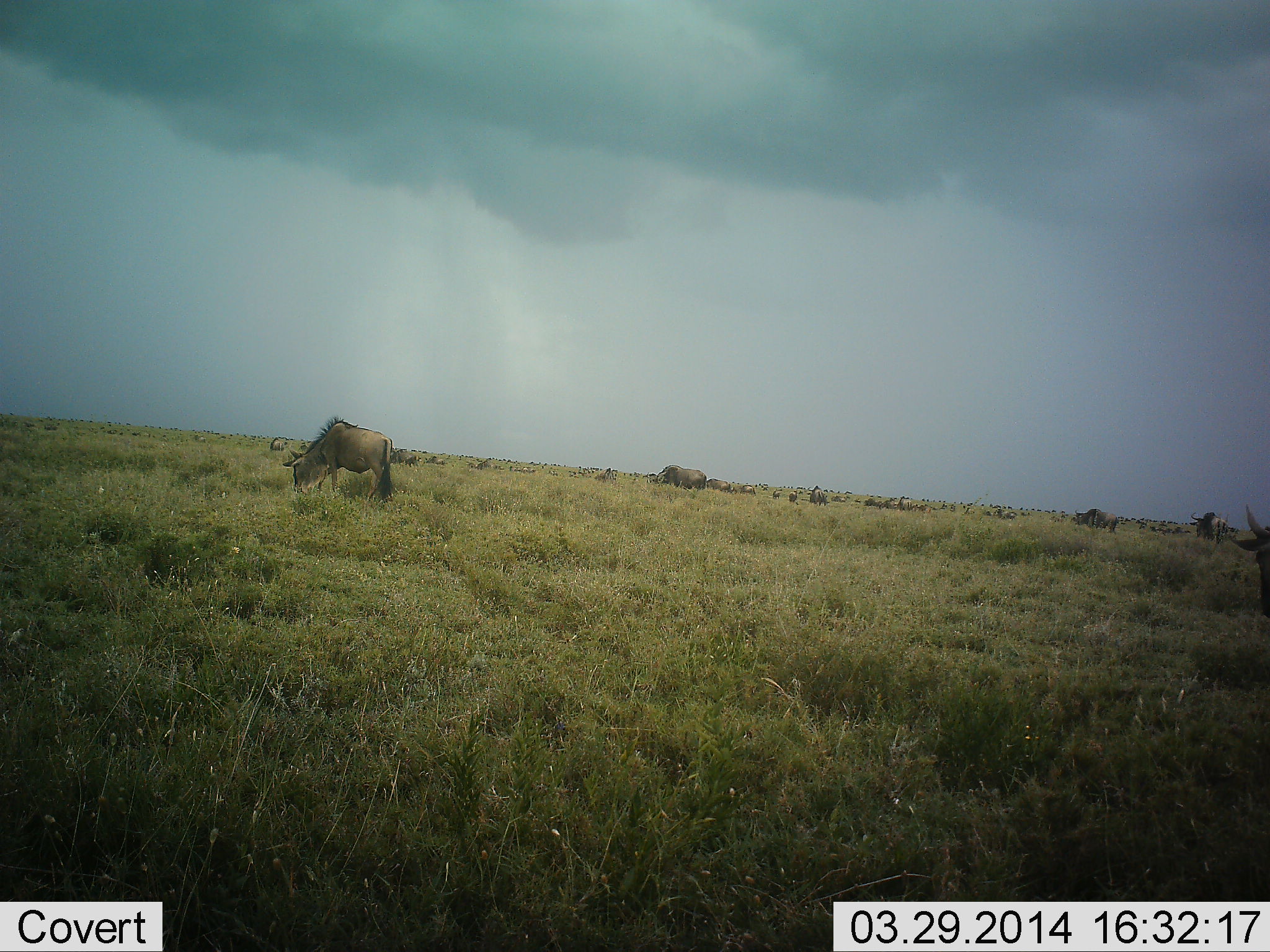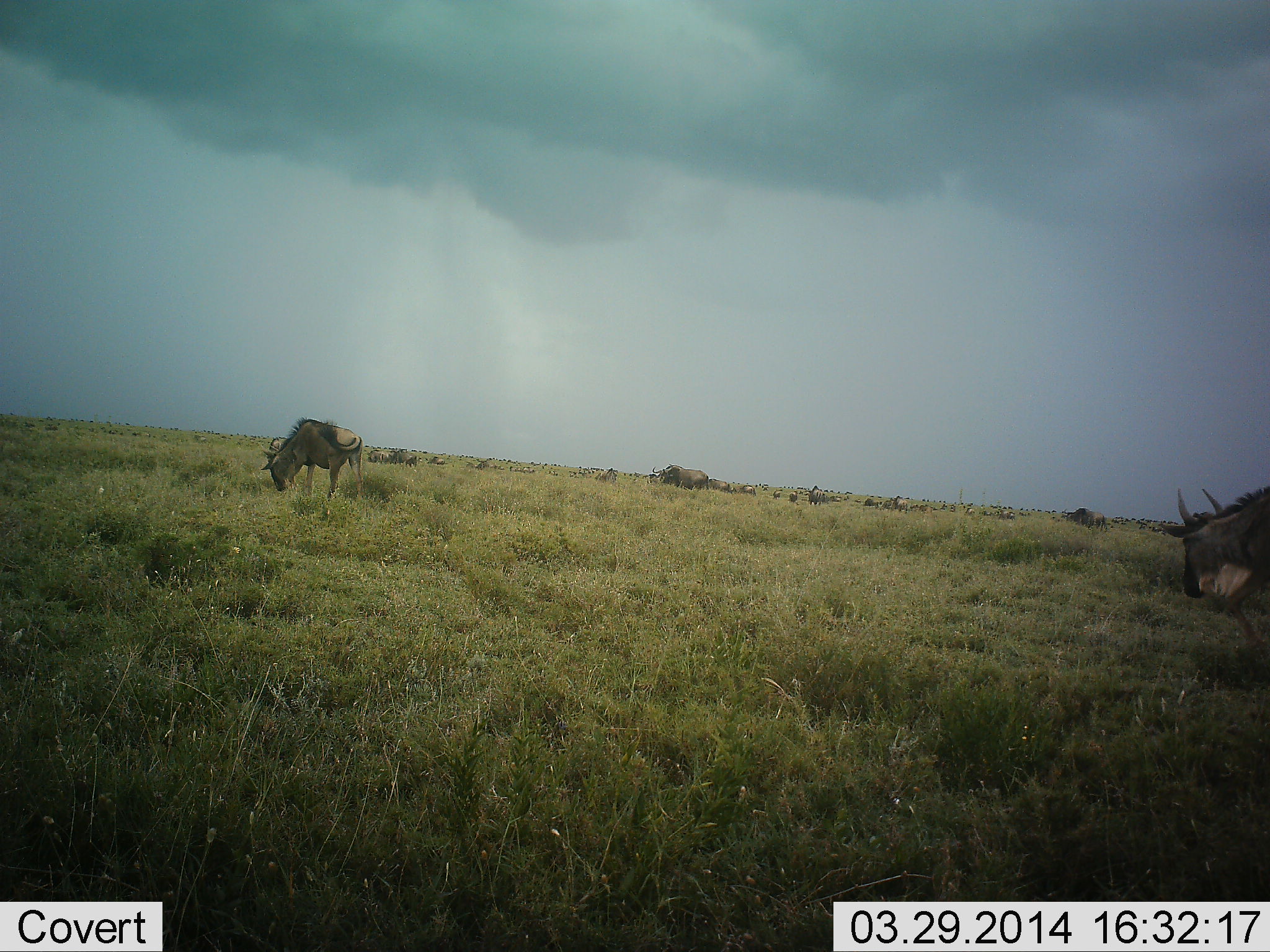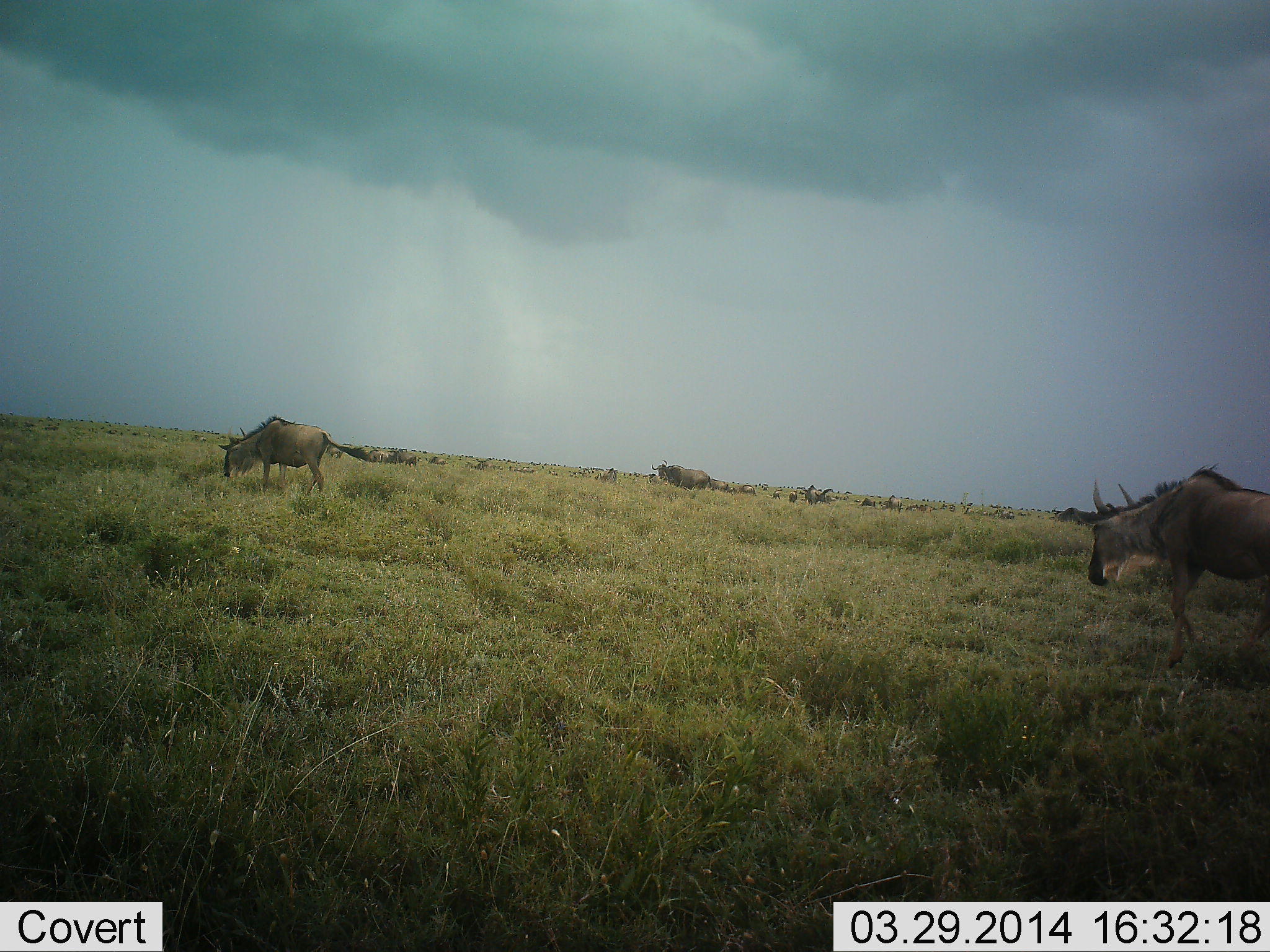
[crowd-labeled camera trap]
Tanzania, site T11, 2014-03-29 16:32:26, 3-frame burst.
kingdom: Animalia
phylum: Chordata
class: Mammalia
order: Artiodactyla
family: Bovidae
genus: Connochaetes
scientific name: Connochaetes taurinus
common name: blue wildebeest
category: wildebeest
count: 11-50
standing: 40%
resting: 0%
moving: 70%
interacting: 0%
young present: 0%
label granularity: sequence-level